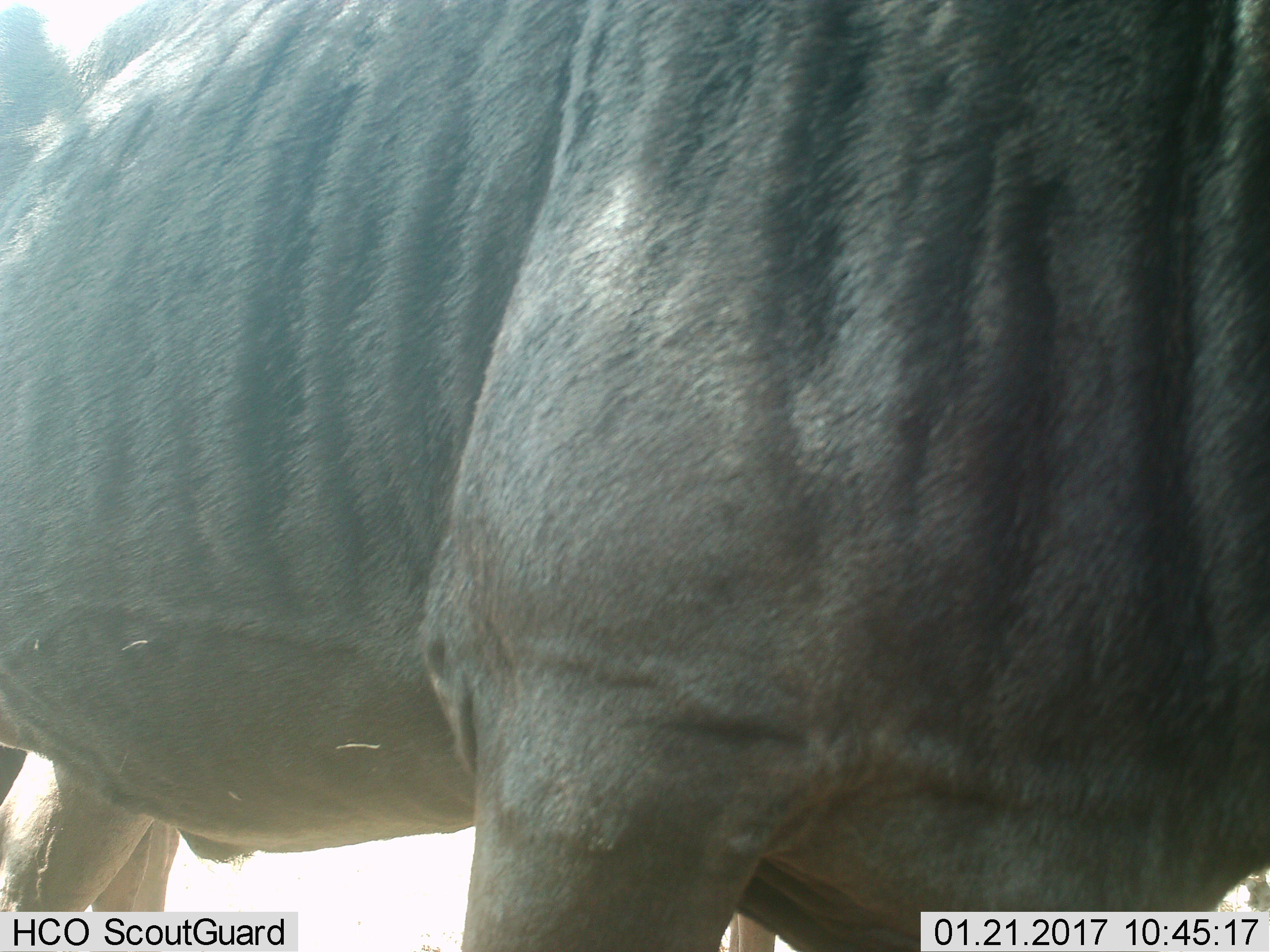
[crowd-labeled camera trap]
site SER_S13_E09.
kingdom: Animalia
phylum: Chordata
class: Mammalia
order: Artiodactyla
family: Bovidae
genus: Connochaetes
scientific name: Connochaetes taurinus taurinus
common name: blue wildebeest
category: wildebeestblue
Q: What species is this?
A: Wildebeestblue (blue wildebeest) (Connochaetes taurinus taurinus).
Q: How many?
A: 1.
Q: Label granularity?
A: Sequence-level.